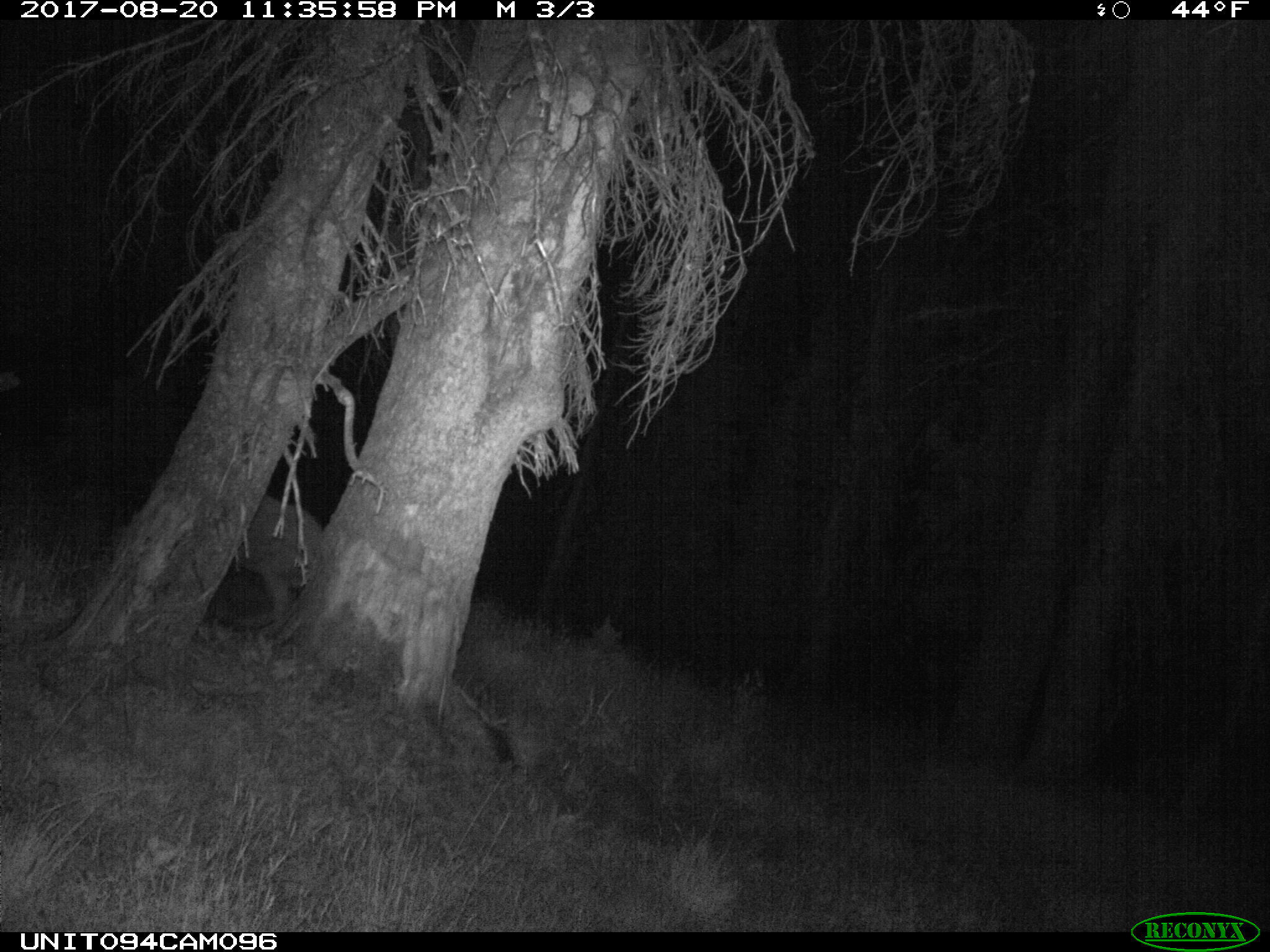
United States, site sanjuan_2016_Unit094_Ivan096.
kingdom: Animalia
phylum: Chordata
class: Mammalia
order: Artiodactyla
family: Cervidae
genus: Odocoileus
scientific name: Odocoileus hemionus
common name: mule deer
Odocoileus hemionus (mule deer).